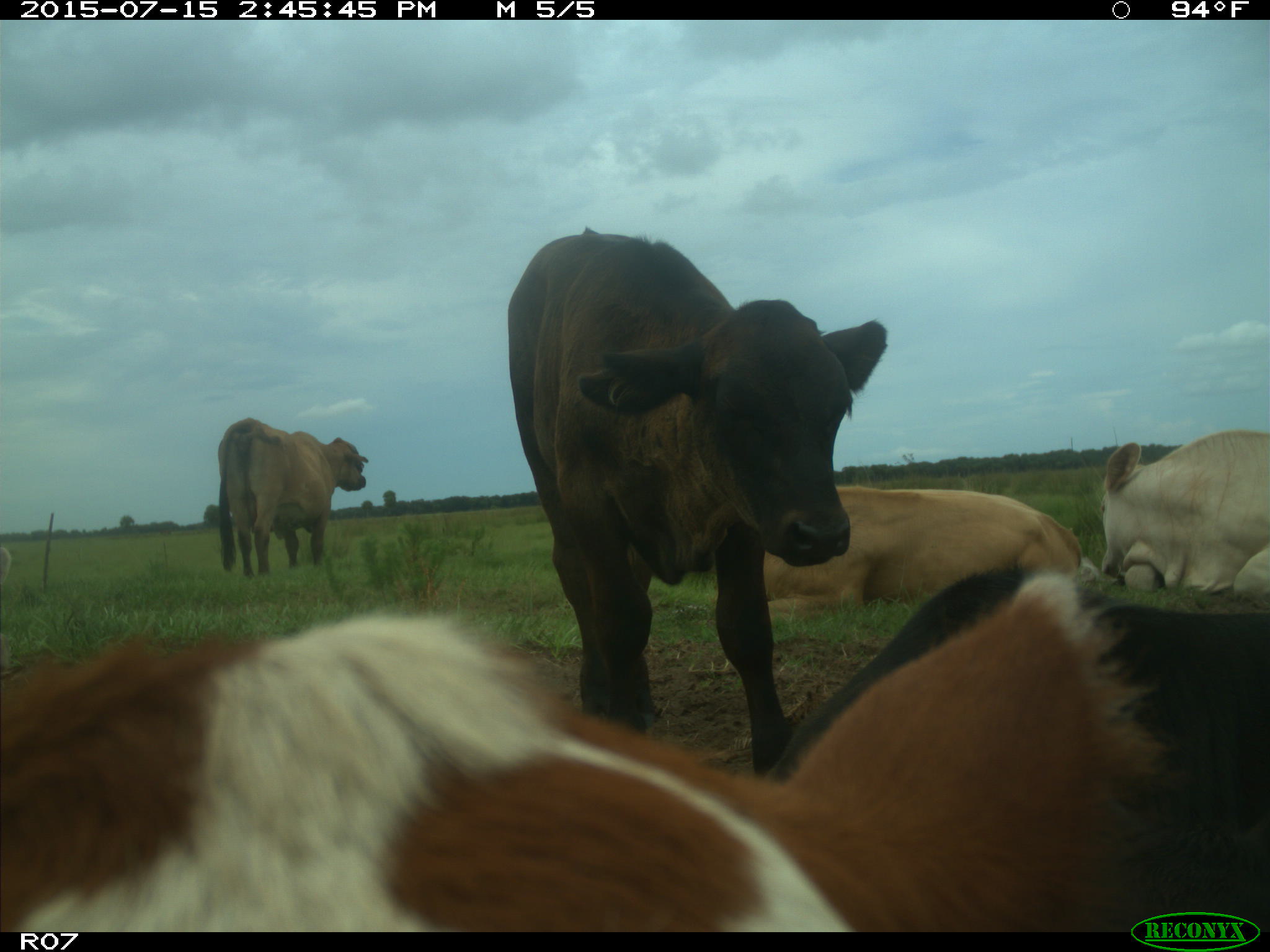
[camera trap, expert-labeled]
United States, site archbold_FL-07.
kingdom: Animalia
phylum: Chordata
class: Mammalia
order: Artiodactyla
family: Bovidae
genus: Bos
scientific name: Bos taurus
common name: domestic cow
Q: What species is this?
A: Bos taurus (domestic cow).